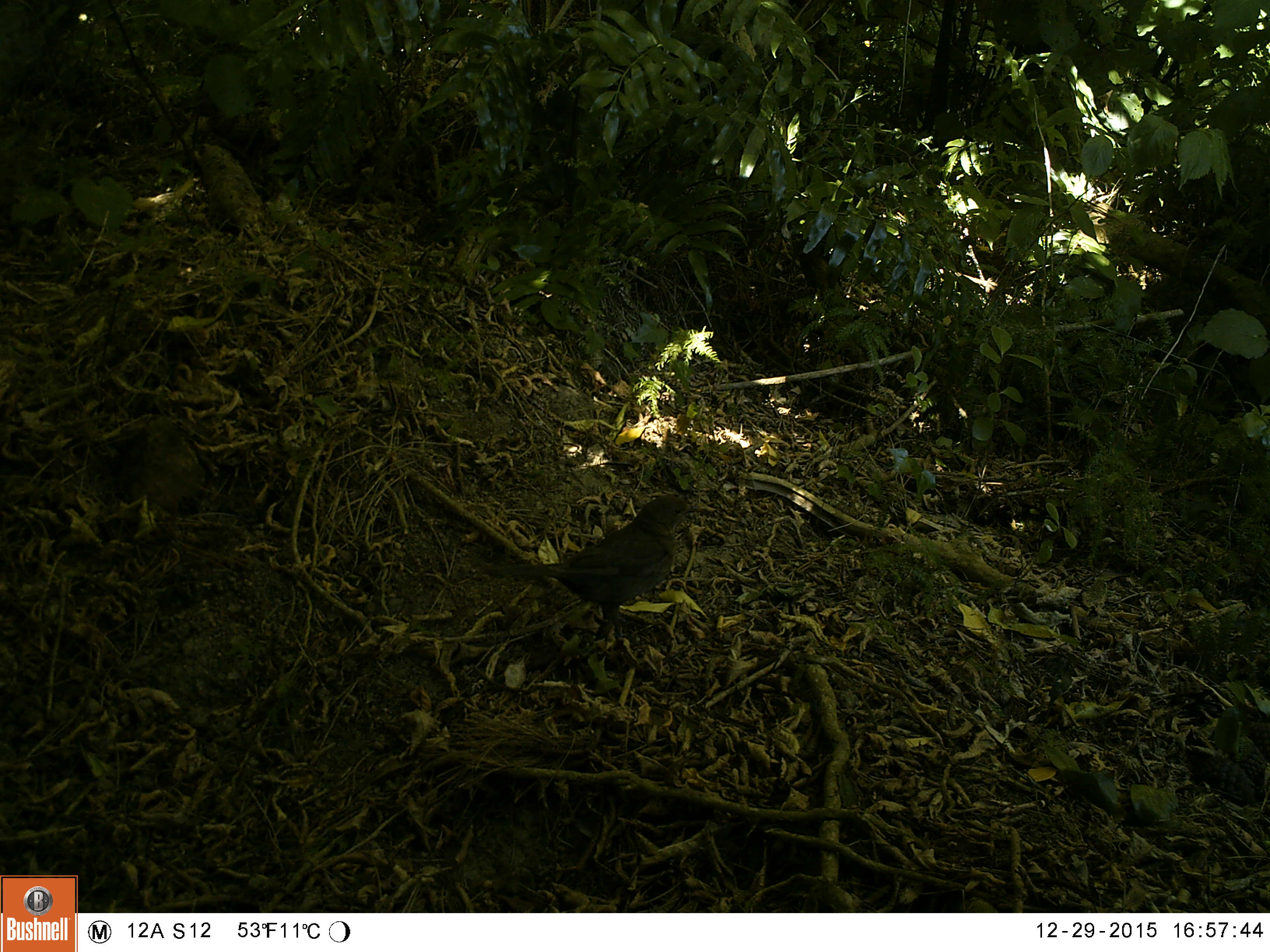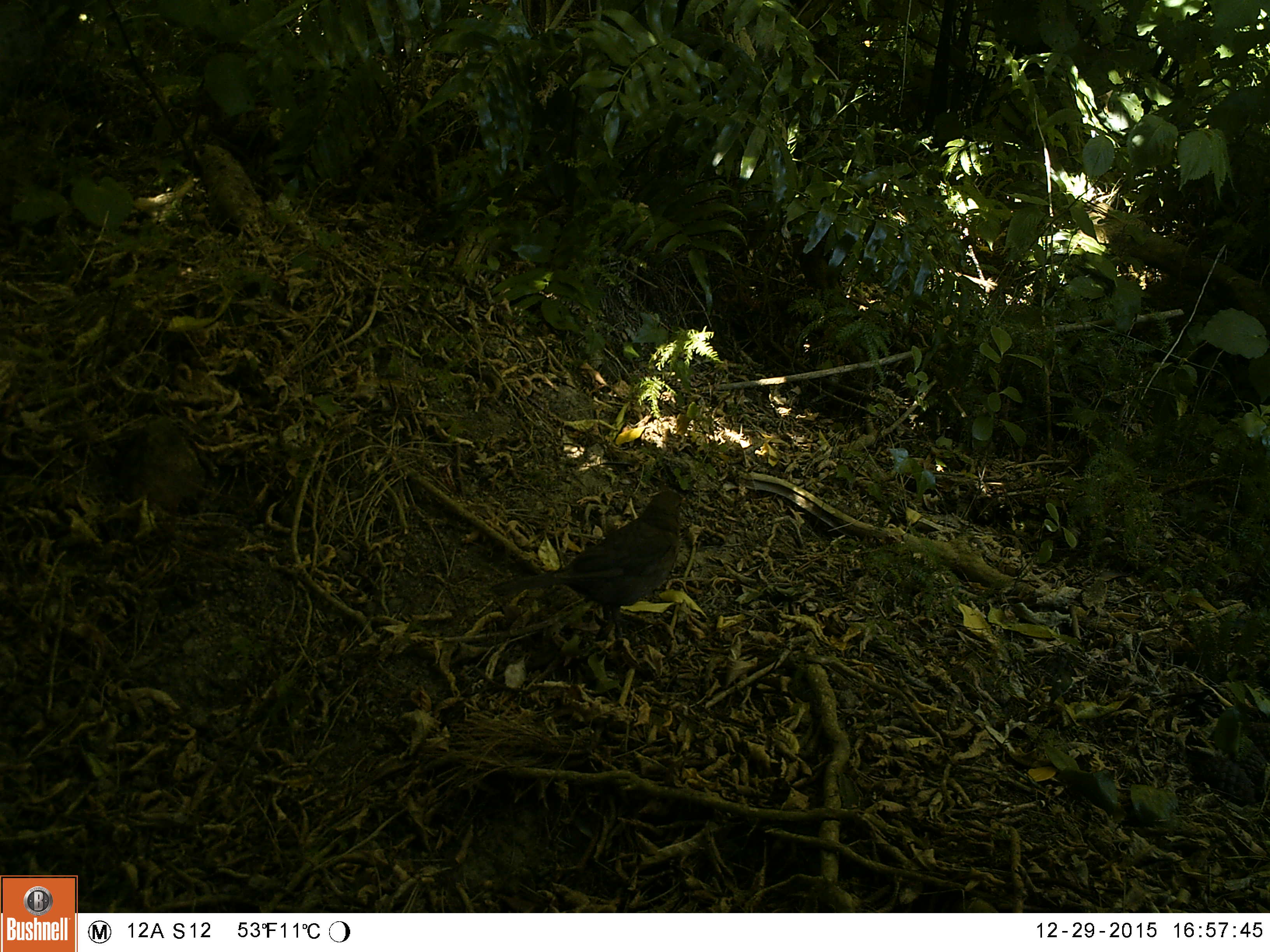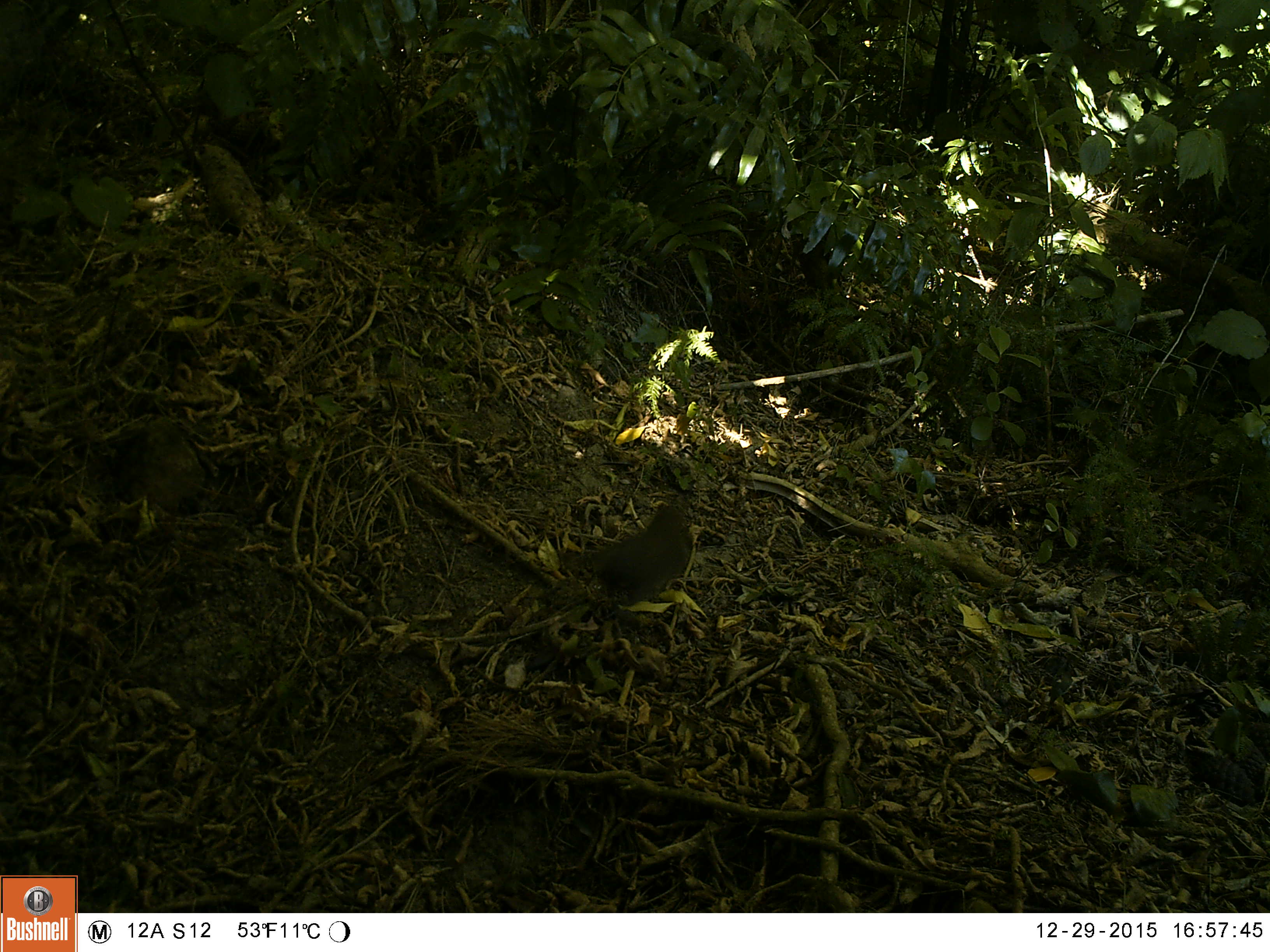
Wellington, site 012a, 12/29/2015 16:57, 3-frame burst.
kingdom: Animalia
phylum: Chordata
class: Aves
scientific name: Aves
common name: bird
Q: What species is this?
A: Bird (Aves).